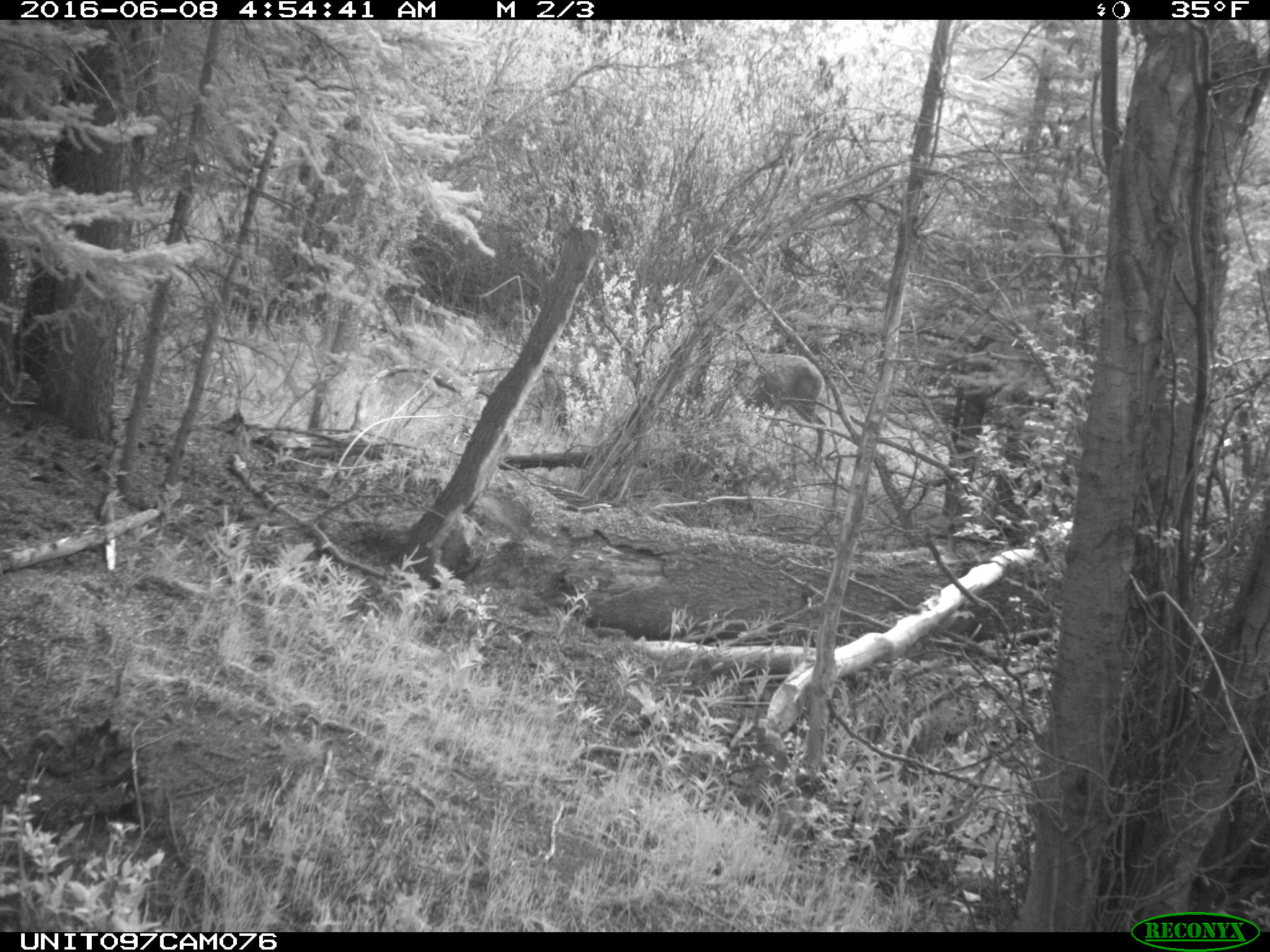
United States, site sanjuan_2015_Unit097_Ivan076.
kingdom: Animalia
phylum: Chordata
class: Mammalia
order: Artiodactyla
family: Cervidae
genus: Odocoileus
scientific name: Odocoileus hemionus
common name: mule deer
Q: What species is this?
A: Odocoileus hemionus (mule deer).